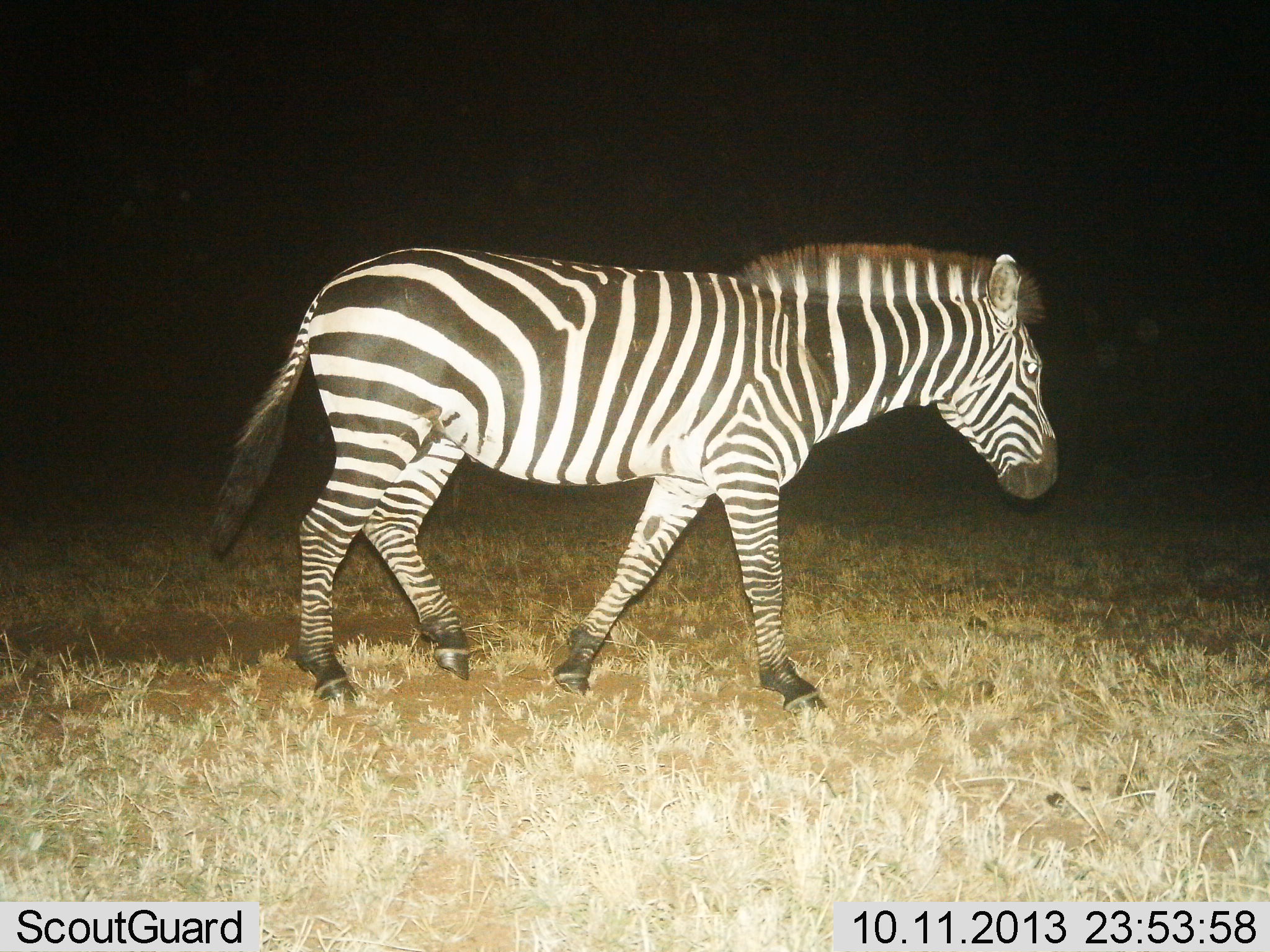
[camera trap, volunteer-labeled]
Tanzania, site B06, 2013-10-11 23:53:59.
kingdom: Animalia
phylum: Chordata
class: Mammalia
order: Perissodactyla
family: Equidae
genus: Equus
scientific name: Equus quagga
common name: plains zebra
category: zebra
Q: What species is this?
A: Zebra (plains zebra) (Equus quagga).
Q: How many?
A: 1.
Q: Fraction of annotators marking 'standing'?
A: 10%.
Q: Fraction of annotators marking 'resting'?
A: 3%.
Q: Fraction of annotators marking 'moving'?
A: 90%.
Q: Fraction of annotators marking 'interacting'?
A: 0%.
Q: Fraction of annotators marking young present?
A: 0%.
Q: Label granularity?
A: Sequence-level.